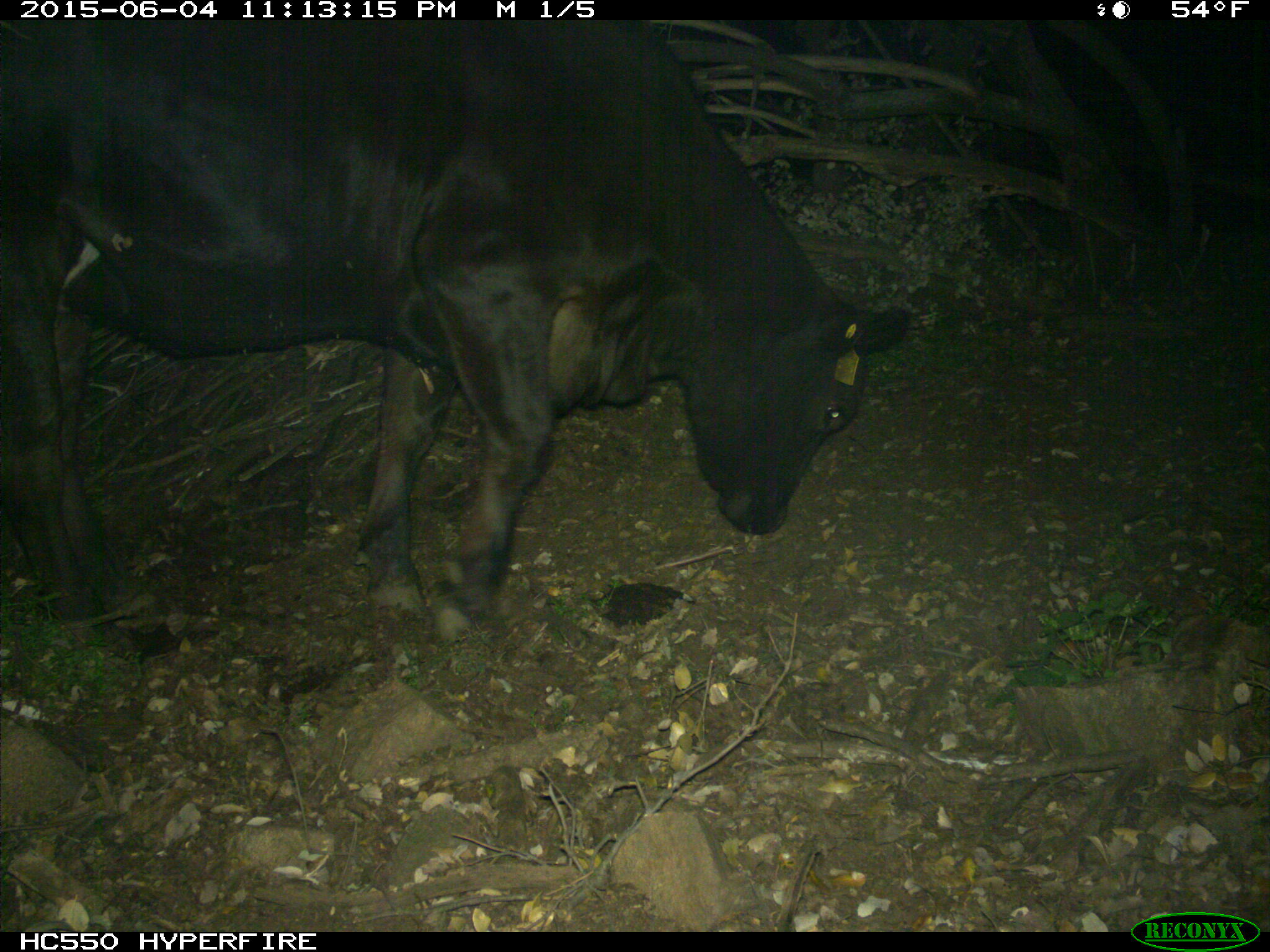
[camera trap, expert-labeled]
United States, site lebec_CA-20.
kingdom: Animalia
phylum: Chordata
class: Mammalia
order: Artiodactyla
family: Bovidae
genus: Bos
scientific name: Bos taurus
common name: domestic cow